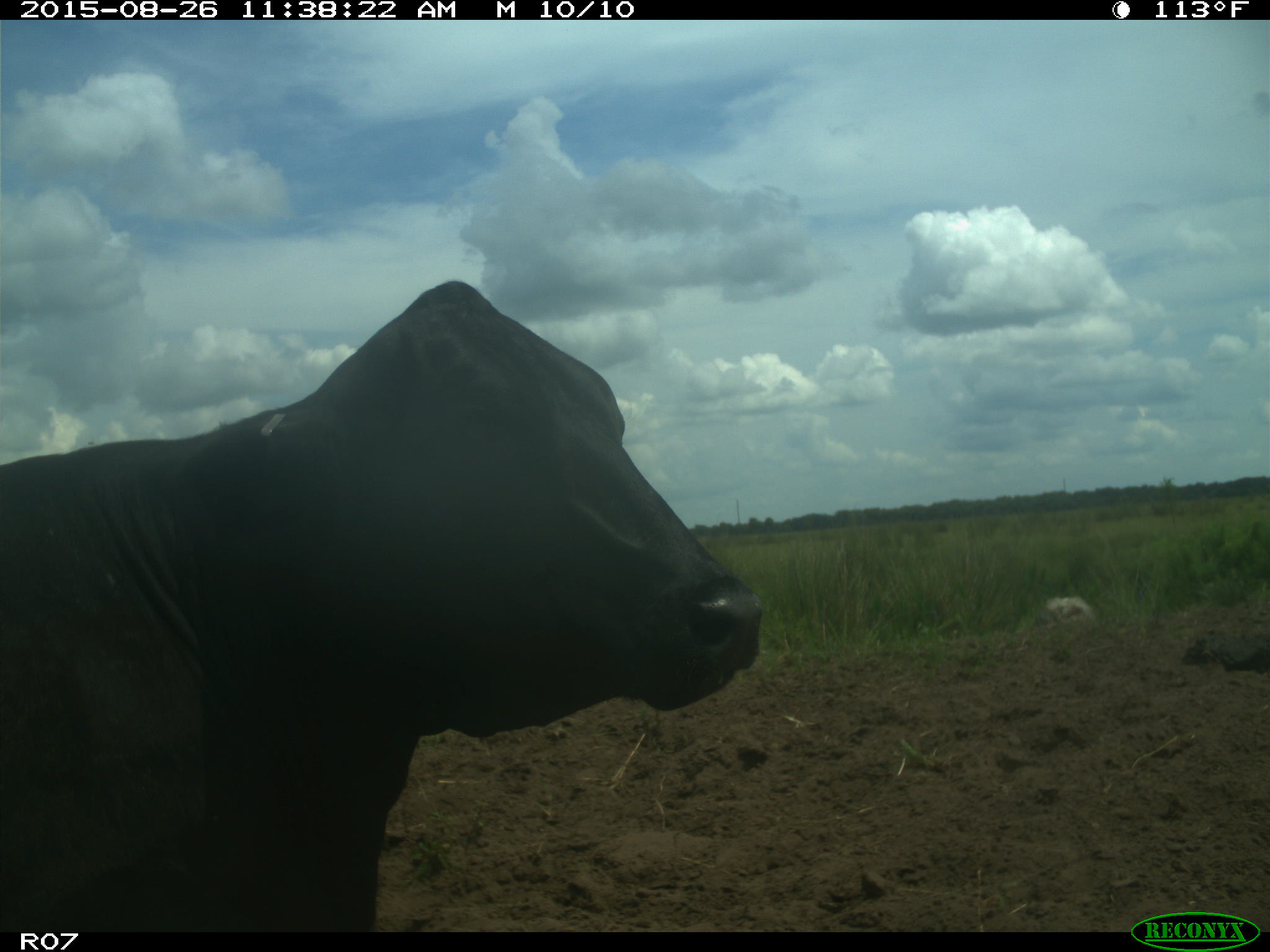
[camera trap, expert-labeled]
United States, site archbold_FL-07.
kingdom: Animalia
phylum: Chordata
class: Mammalia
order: Artiodactyla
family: Bovidae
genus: Bos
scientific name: Bos taurus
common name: domestic cow